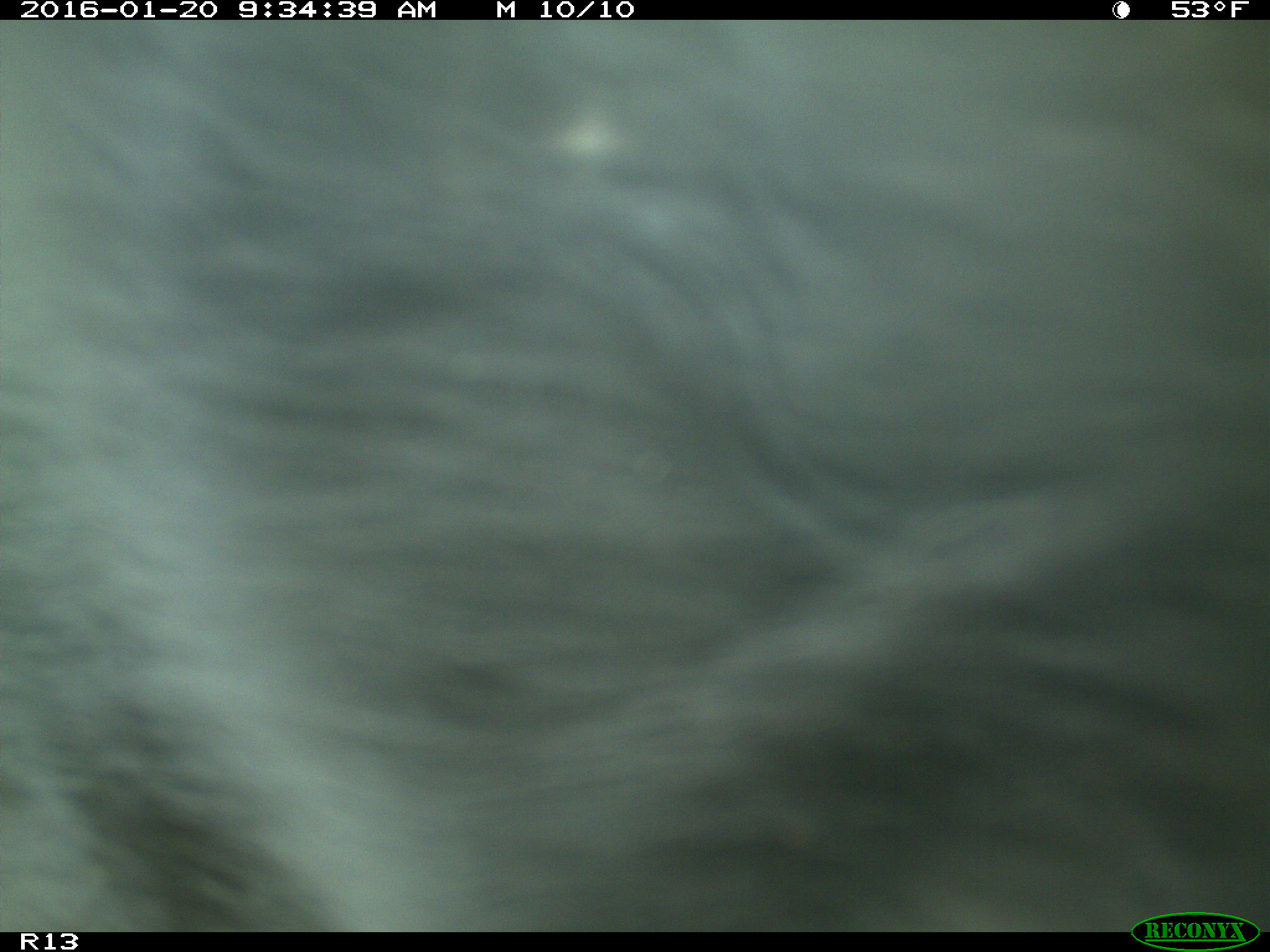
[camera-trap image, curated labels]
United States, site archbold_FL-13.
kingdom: Animalia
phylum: Chordata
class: Mammalia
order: Artiodactyla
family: Bovidae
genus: Bos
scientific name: Bos taurus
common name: domestic cow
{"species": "Bos taurus (domestic cow)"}